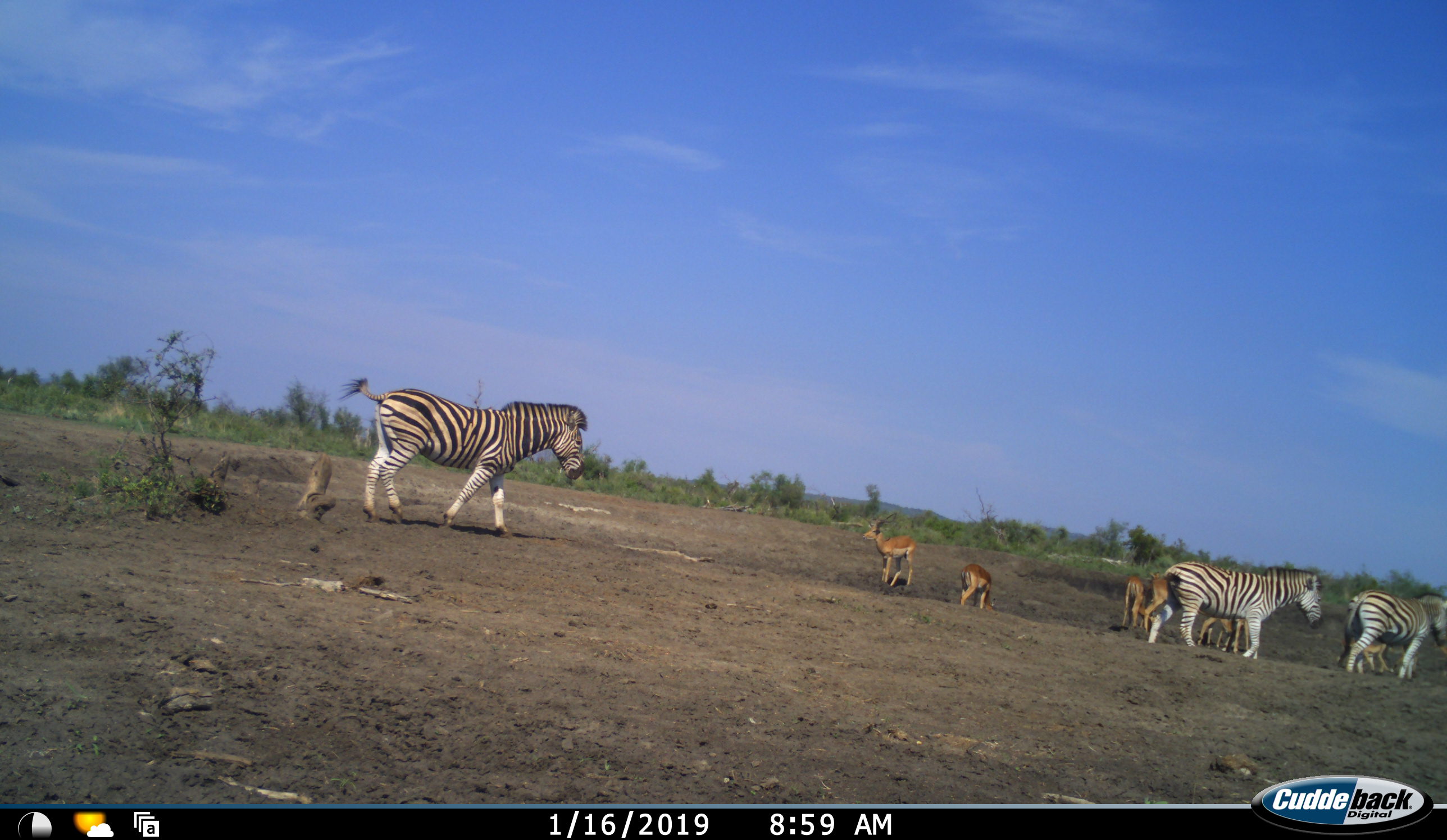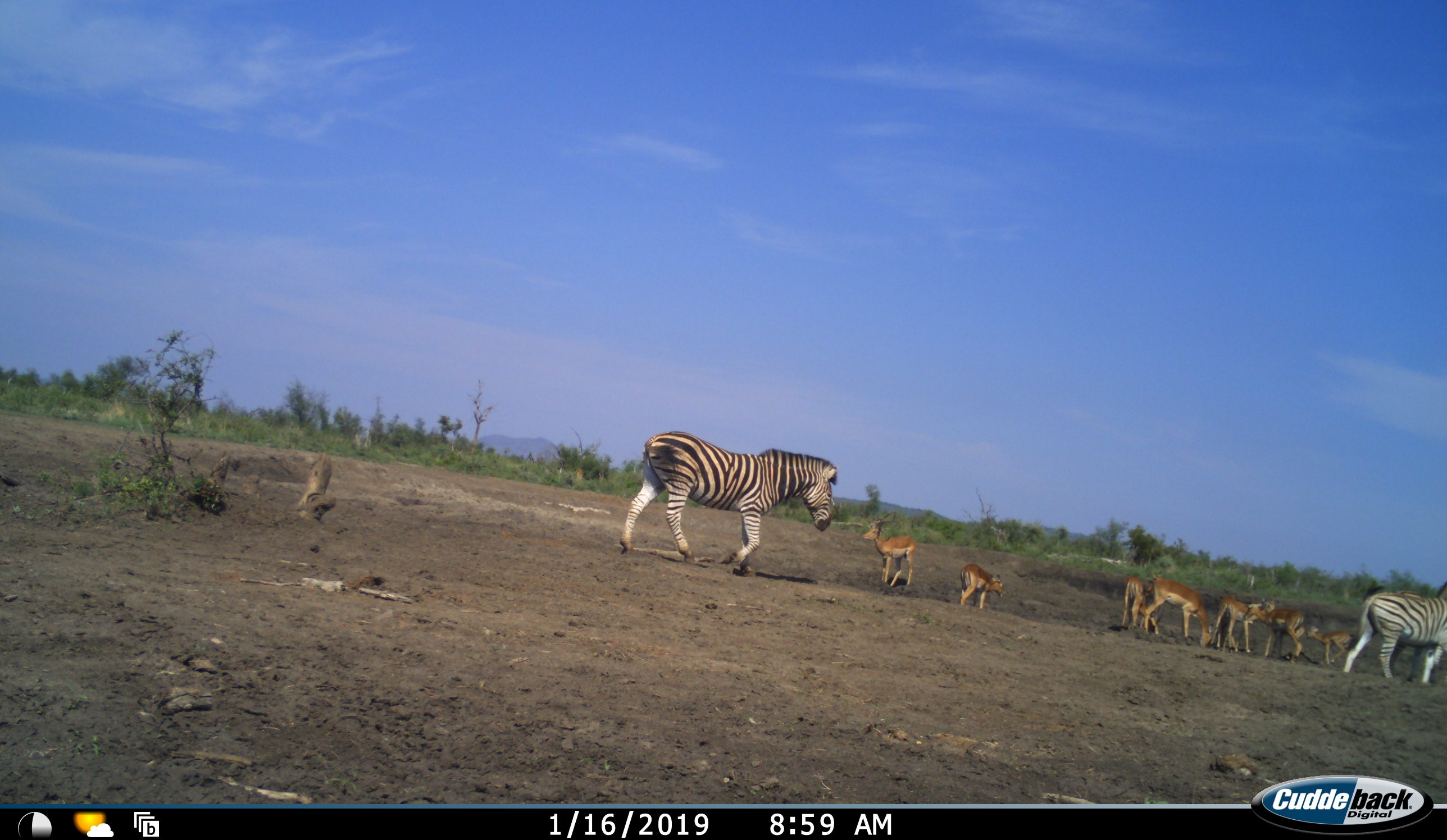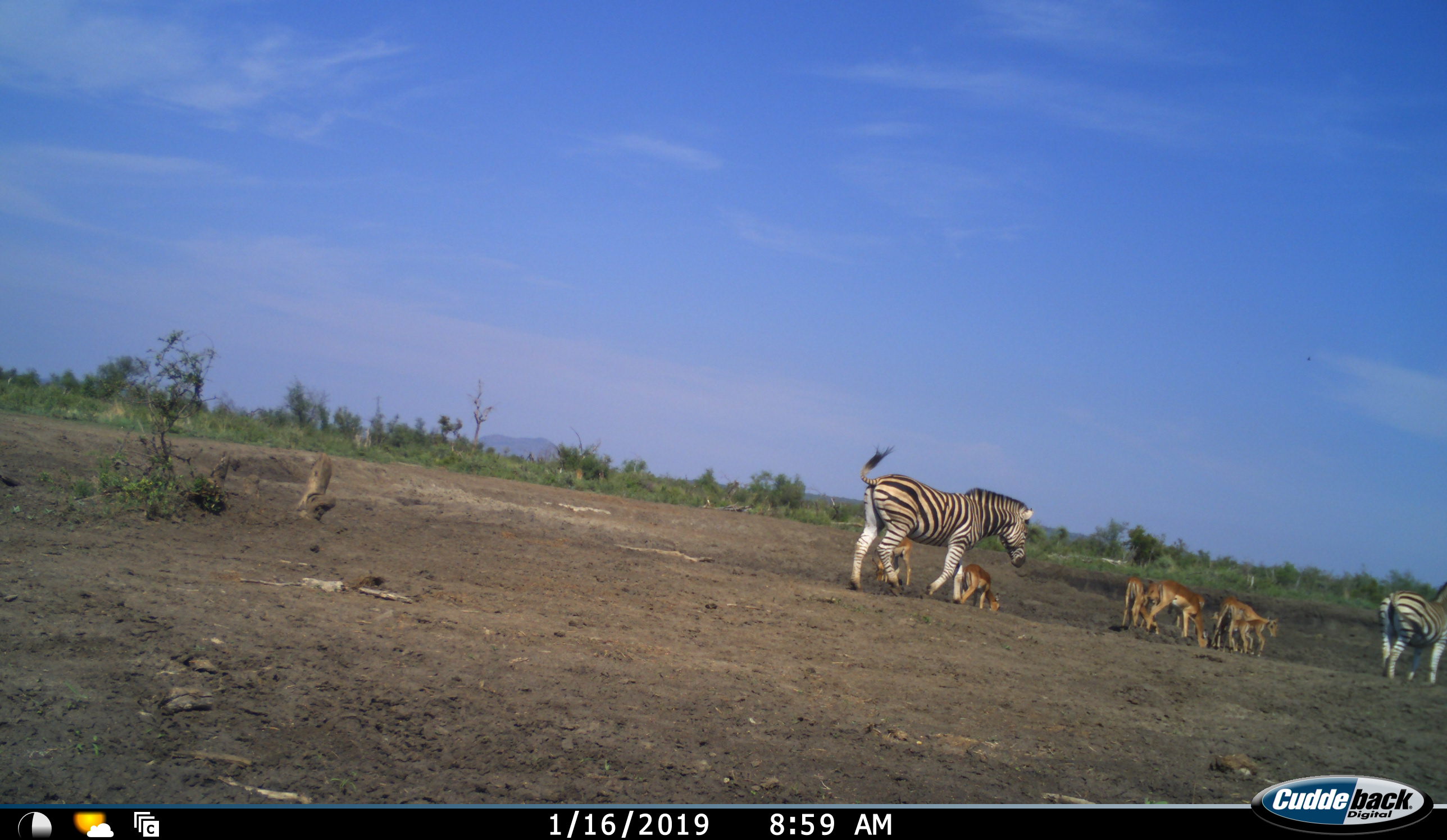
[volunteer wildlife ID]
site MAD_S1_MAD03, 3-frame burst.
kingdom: Animalia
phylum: Chordata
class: Mammalia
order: Artiodactyla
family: Bovidae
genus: Aepyceros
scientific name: Aepyceros melampus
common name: impala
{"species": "impala (Aepyceros melampus)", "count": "8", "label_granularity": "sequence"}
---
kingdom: Animalia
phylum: Chordata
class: Mammalia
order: Perissodactyla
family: Equidae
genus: Equus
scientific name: Equus quagga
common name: plains zebra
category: zebraplains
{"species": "zebraplains (plains zebra) (Equus quagga)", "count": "3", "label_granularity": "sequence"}